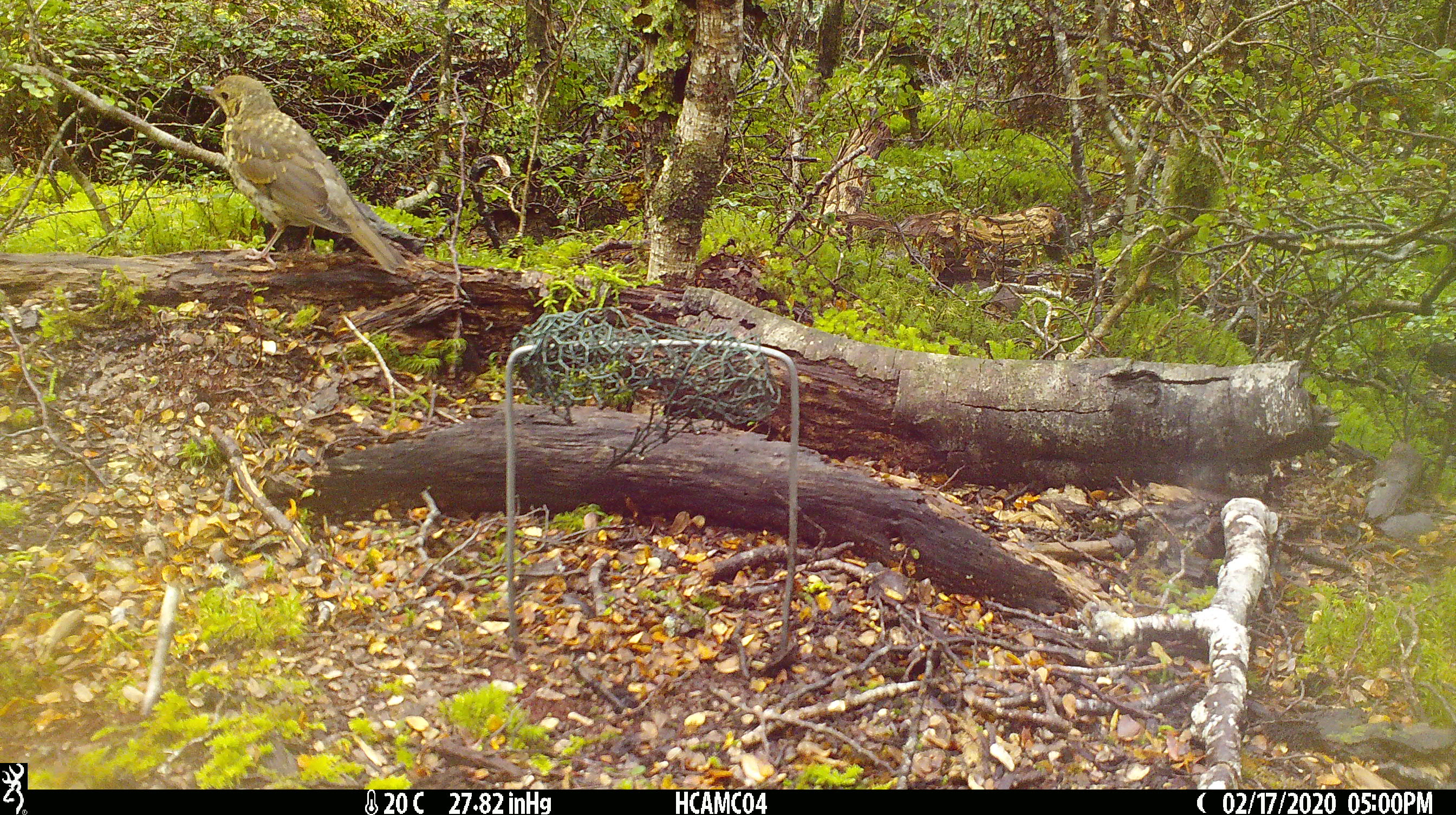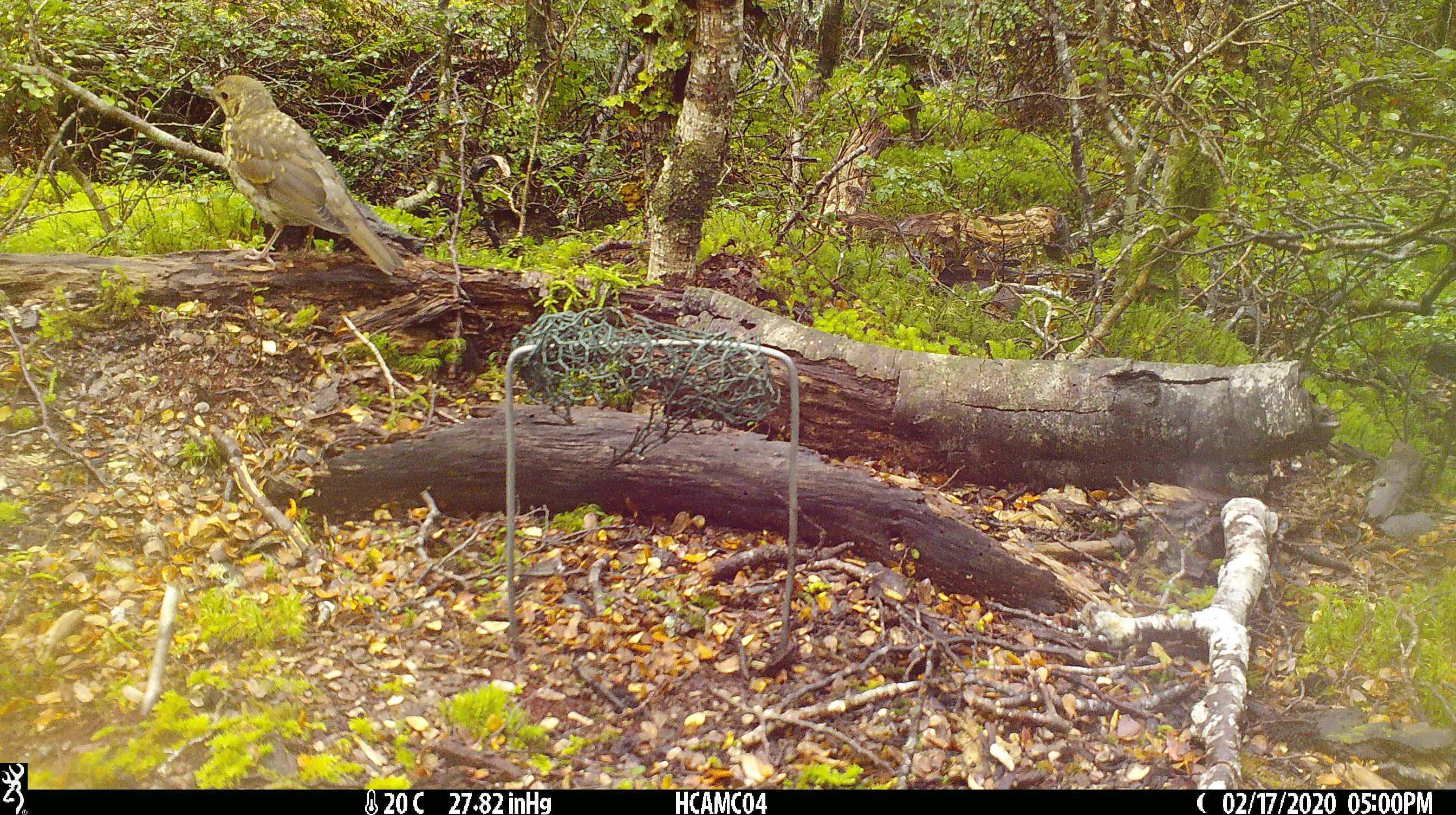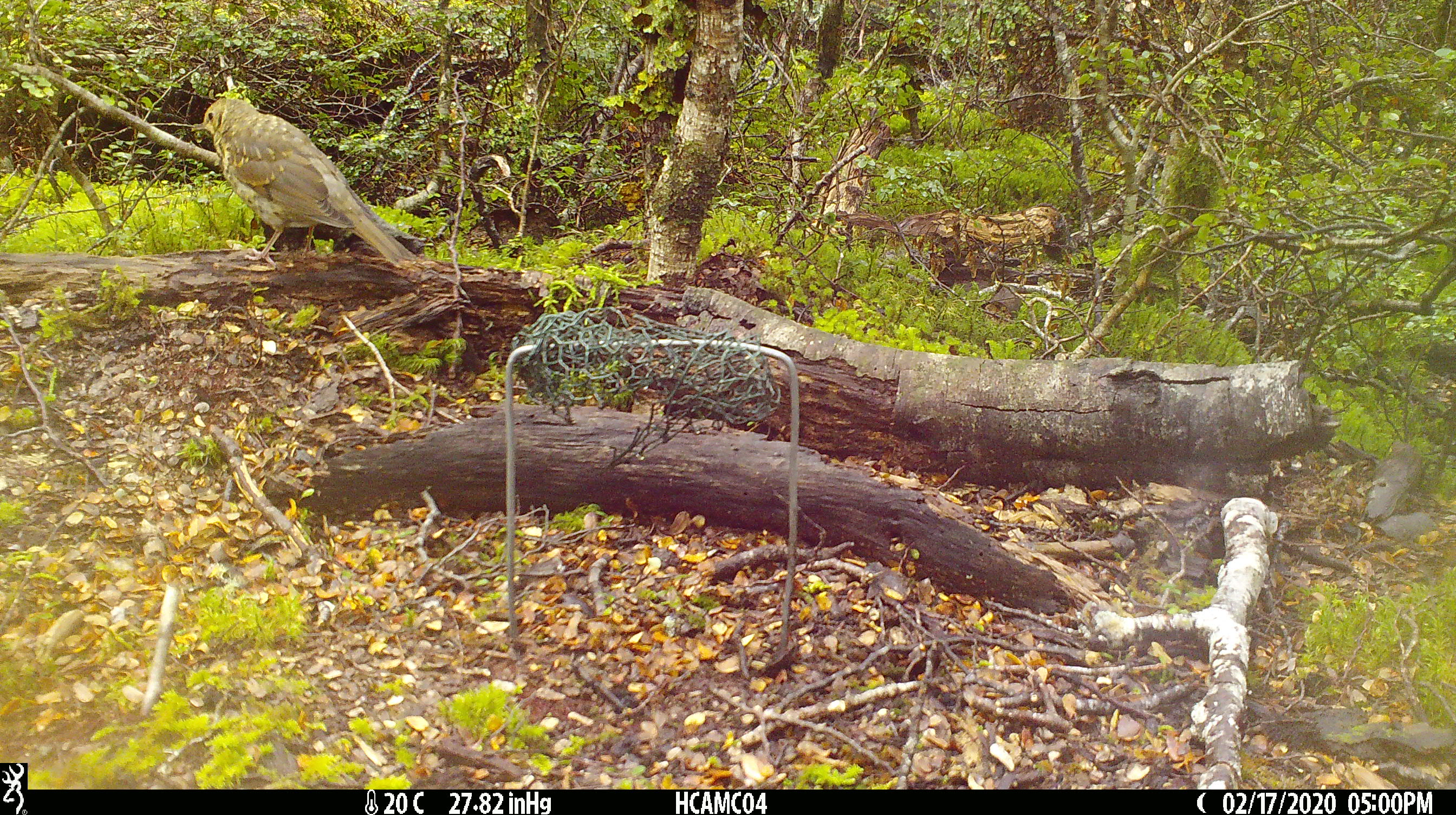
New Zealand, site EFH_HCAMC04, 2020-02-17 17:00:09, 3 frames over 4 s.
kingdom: Animalia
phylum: Chordata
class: Aves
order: Passeriformes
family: Turdidae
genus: Turdus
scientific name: Turdus philomelos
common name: song thrush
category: thrush